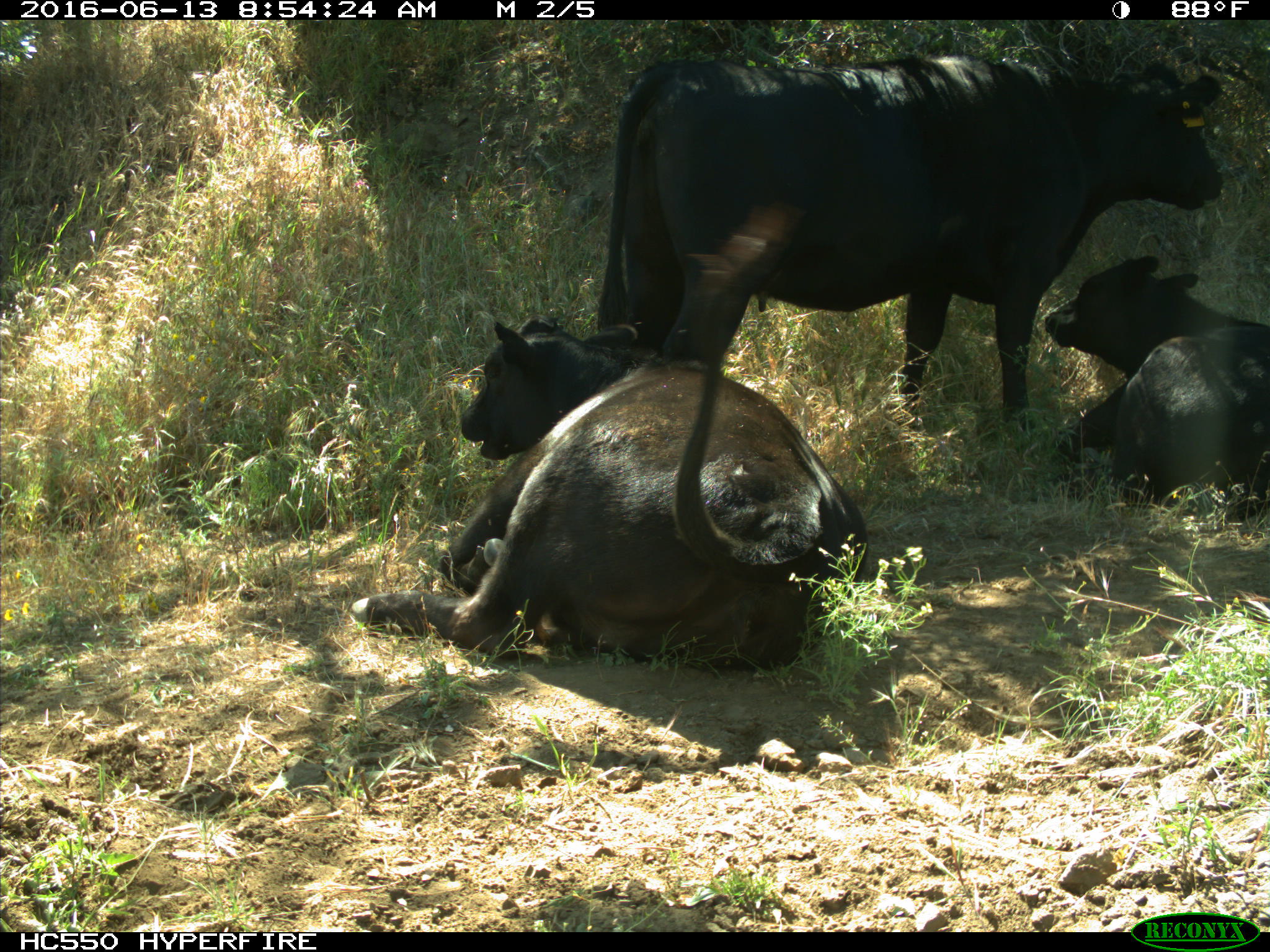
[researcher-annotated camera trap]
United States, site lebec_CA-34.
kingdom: Animalia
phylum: Chordata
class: Mammalia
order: Artiodactyla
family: Bovidae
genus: Bos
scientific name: Bos taurus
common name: domestic cow